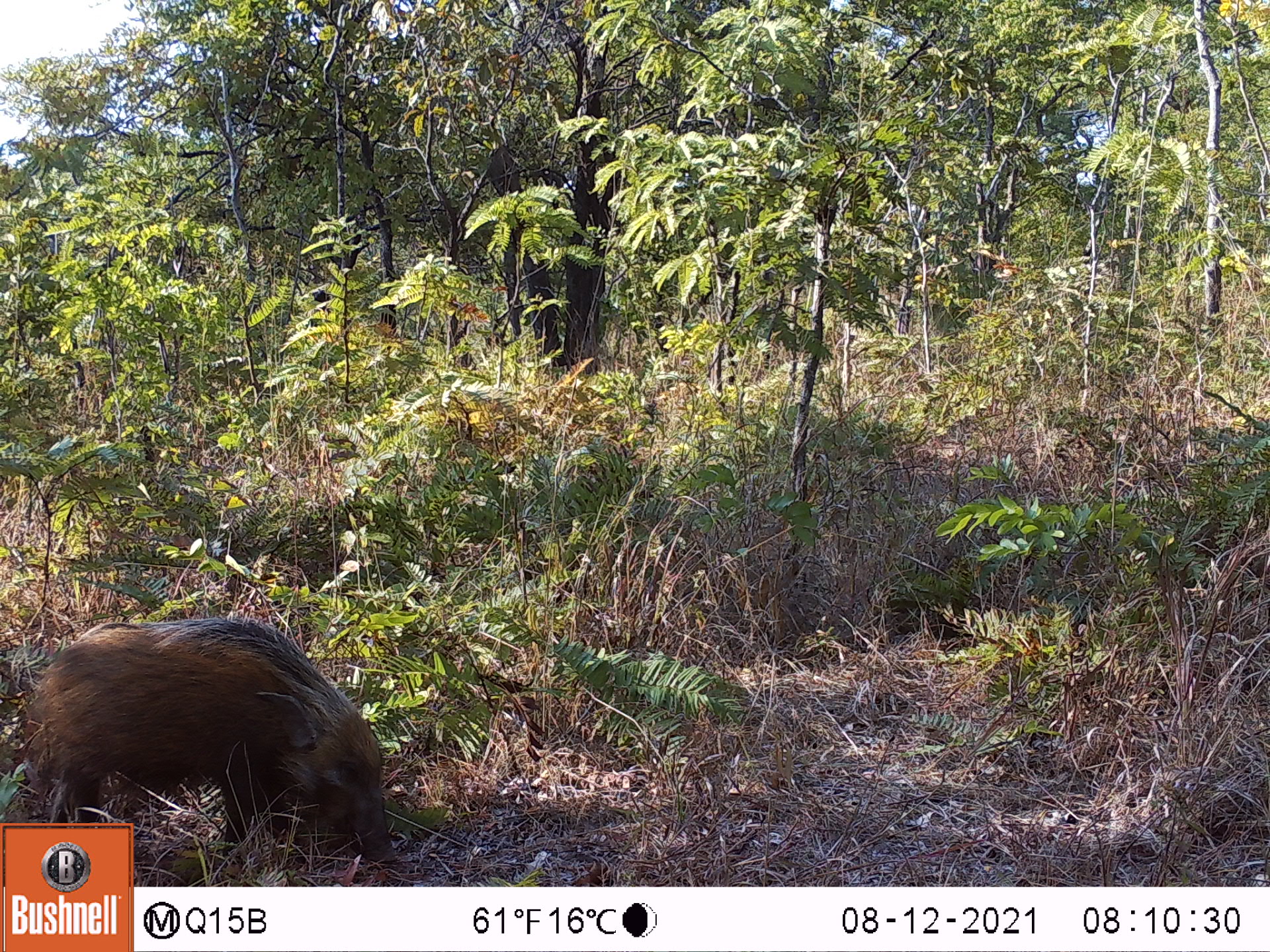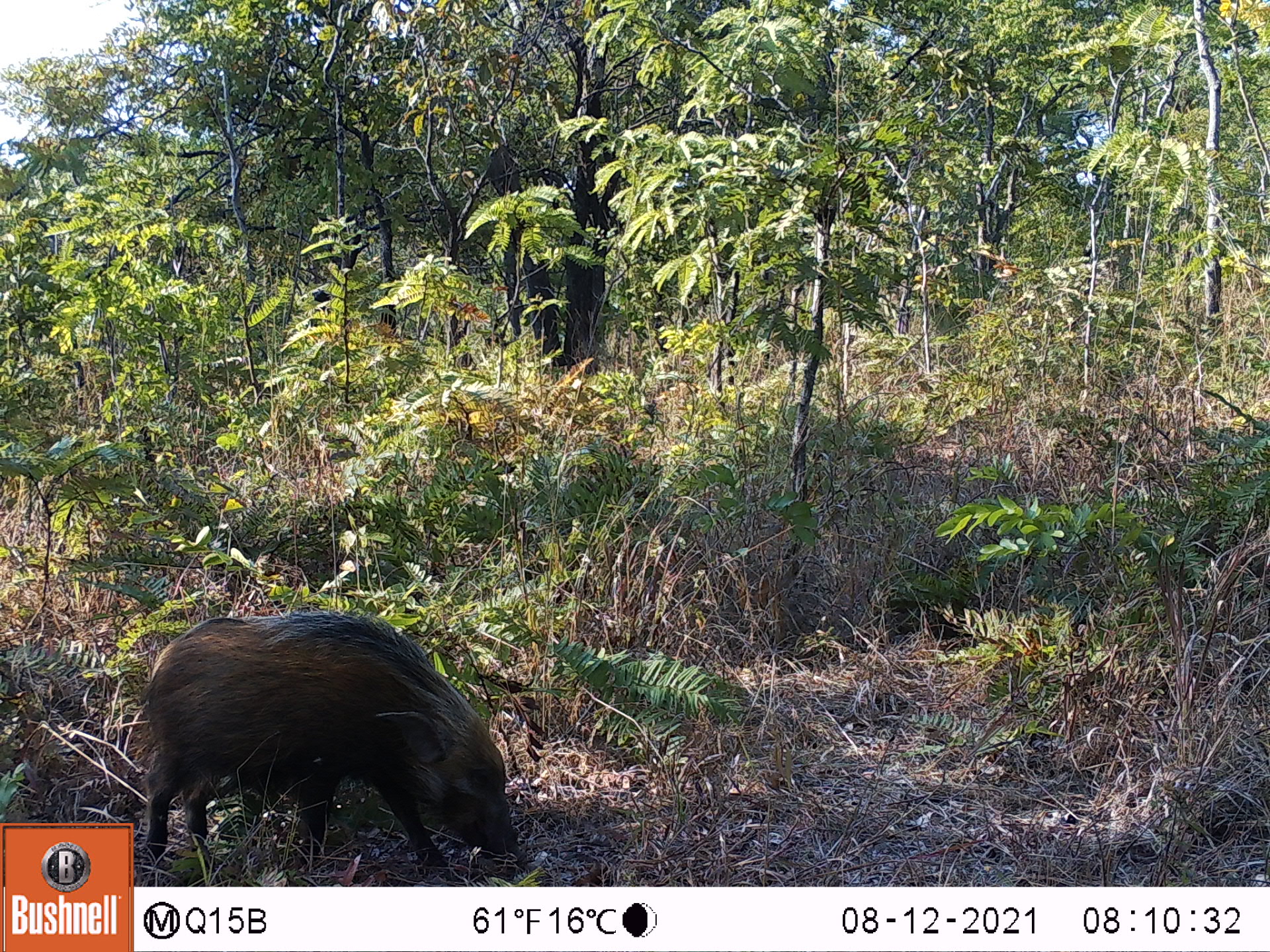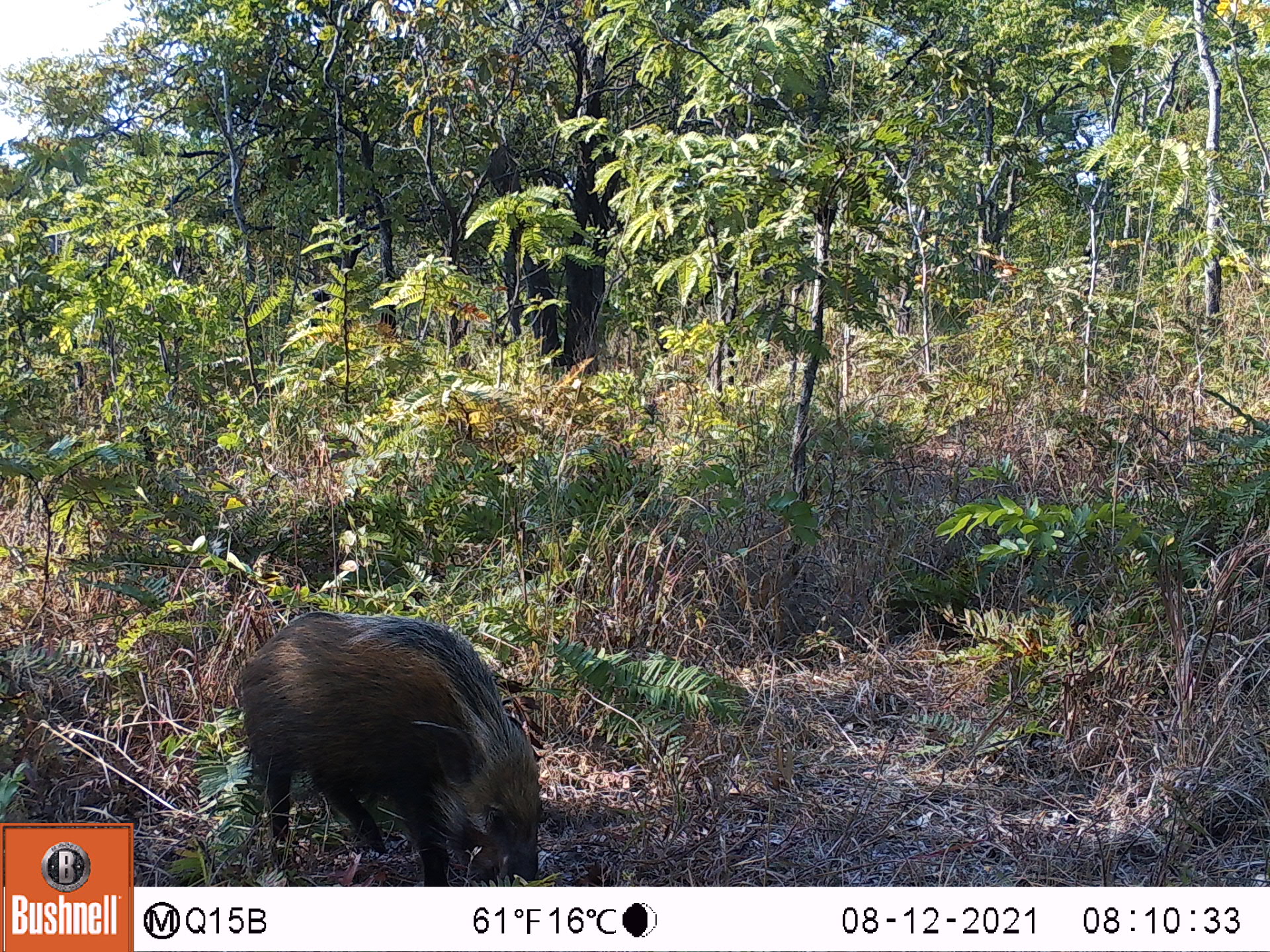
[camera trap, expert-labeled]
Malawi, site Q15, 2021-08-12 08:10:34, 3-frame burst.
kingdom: Animalia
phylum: Chordata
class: Mammalia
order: Artiodactyla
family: Suidae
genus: Potamochoerus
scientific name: Potamochoerus larvatus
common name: bushpig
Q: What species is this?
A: Bushpig (Potamochoerus larvatus).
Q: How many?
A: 1.